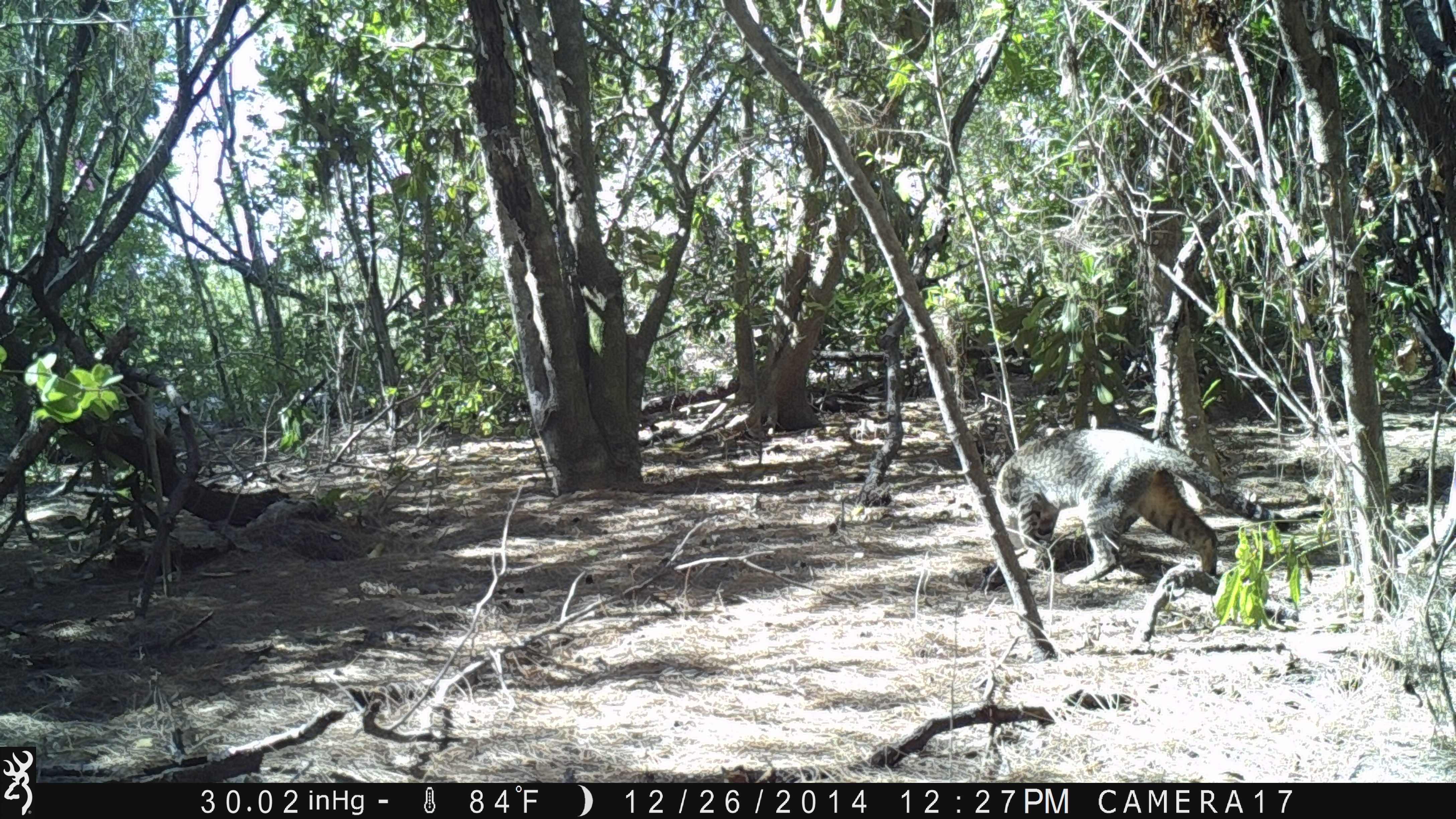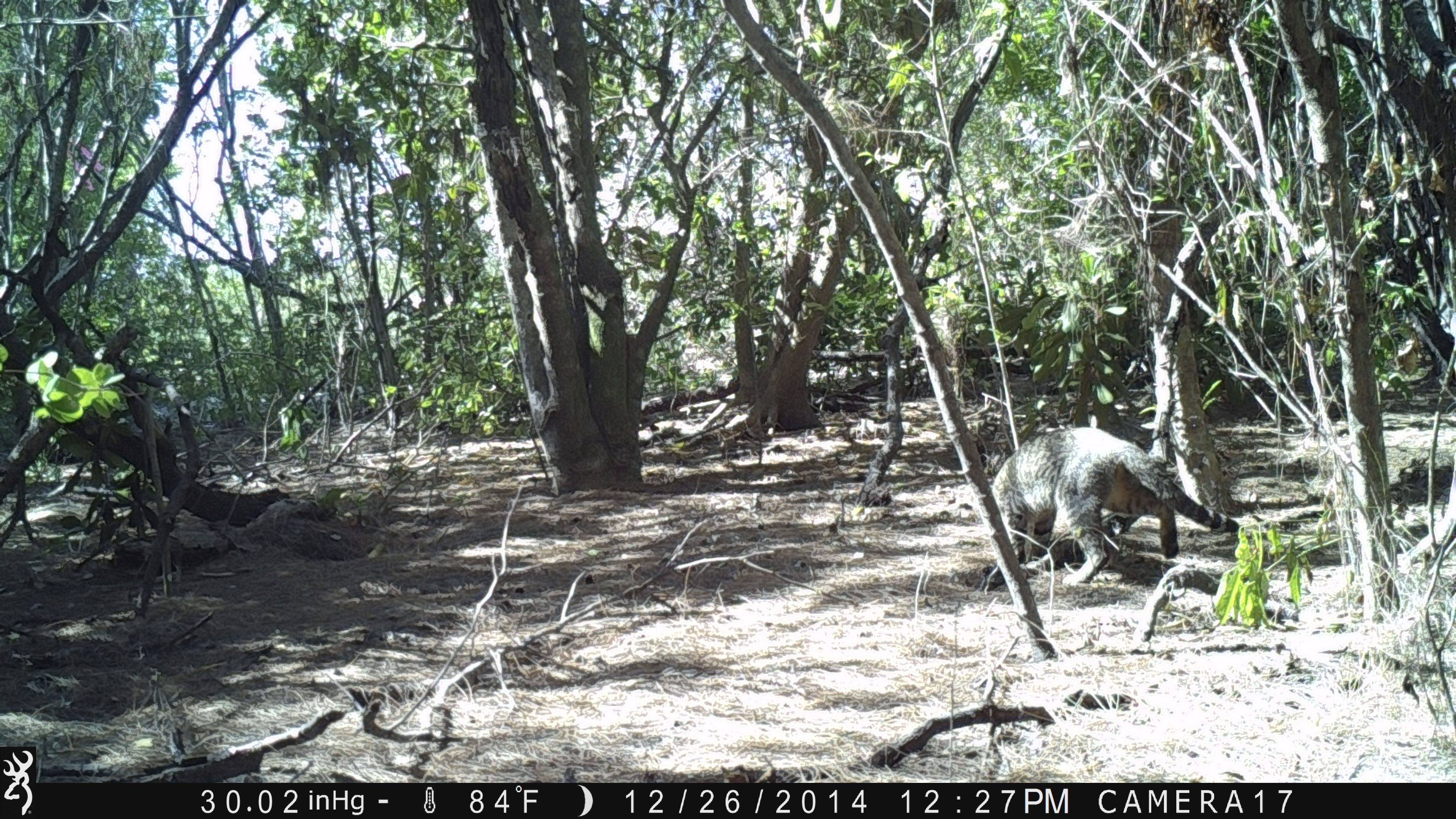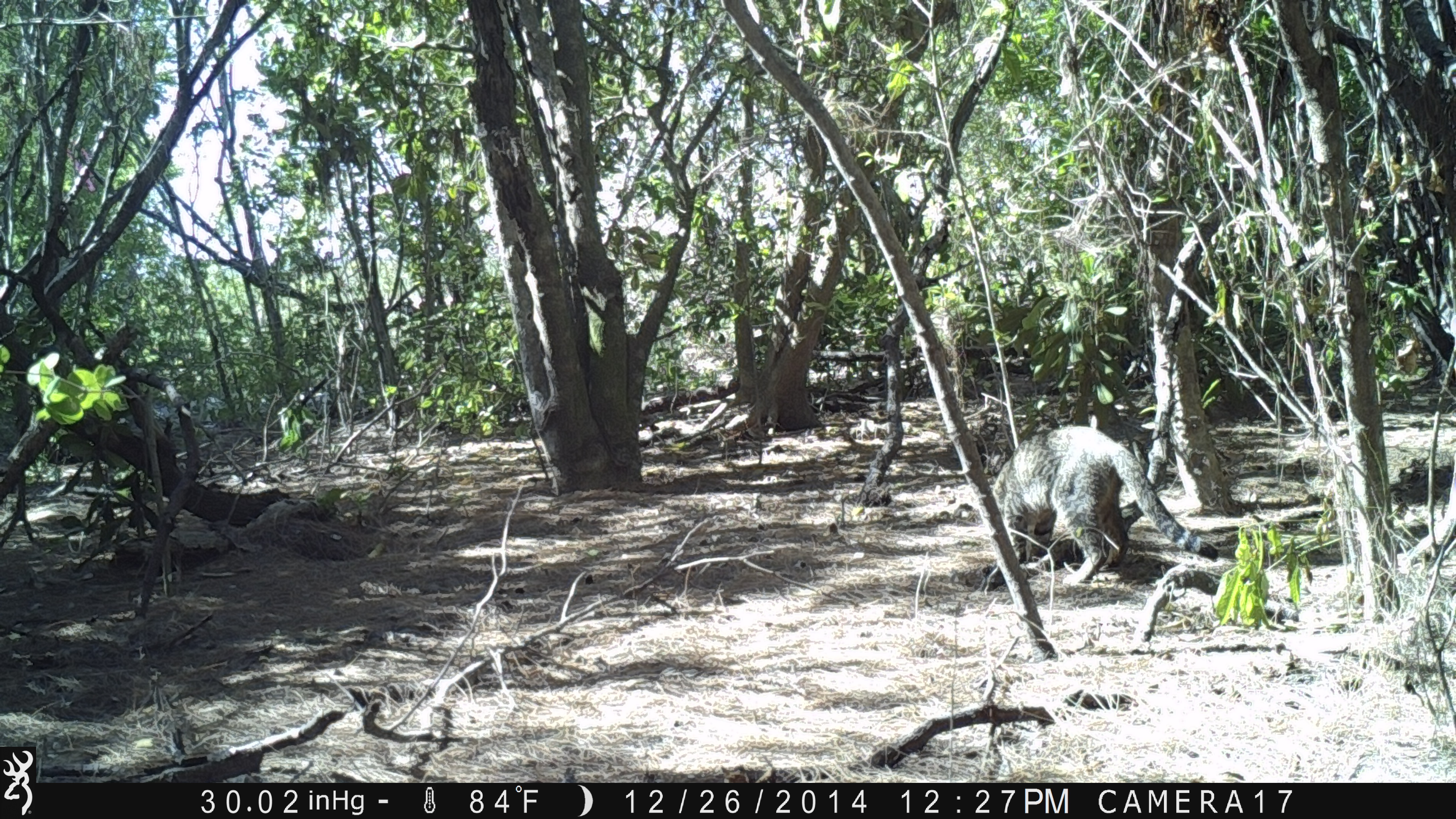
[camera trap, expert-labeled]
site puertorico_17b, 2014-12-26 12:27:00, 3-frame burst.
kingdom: Animalia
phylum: Chordata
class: Mammalia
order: Carnivora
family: Felidae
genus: Felis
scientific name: Felis catus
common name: cat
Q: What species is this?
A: Cat (Felis catus).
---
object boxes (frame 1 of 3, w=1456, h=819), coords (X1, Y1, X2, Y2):
cat: (991, 427, 1306, 599)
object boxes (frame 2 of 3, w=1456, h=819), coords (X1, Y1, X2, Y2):
cat: (982, 426, 1238, 589)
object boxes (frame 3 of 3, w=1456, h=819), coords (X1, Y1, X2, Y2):
cat: (994, 423, 1180, 585)